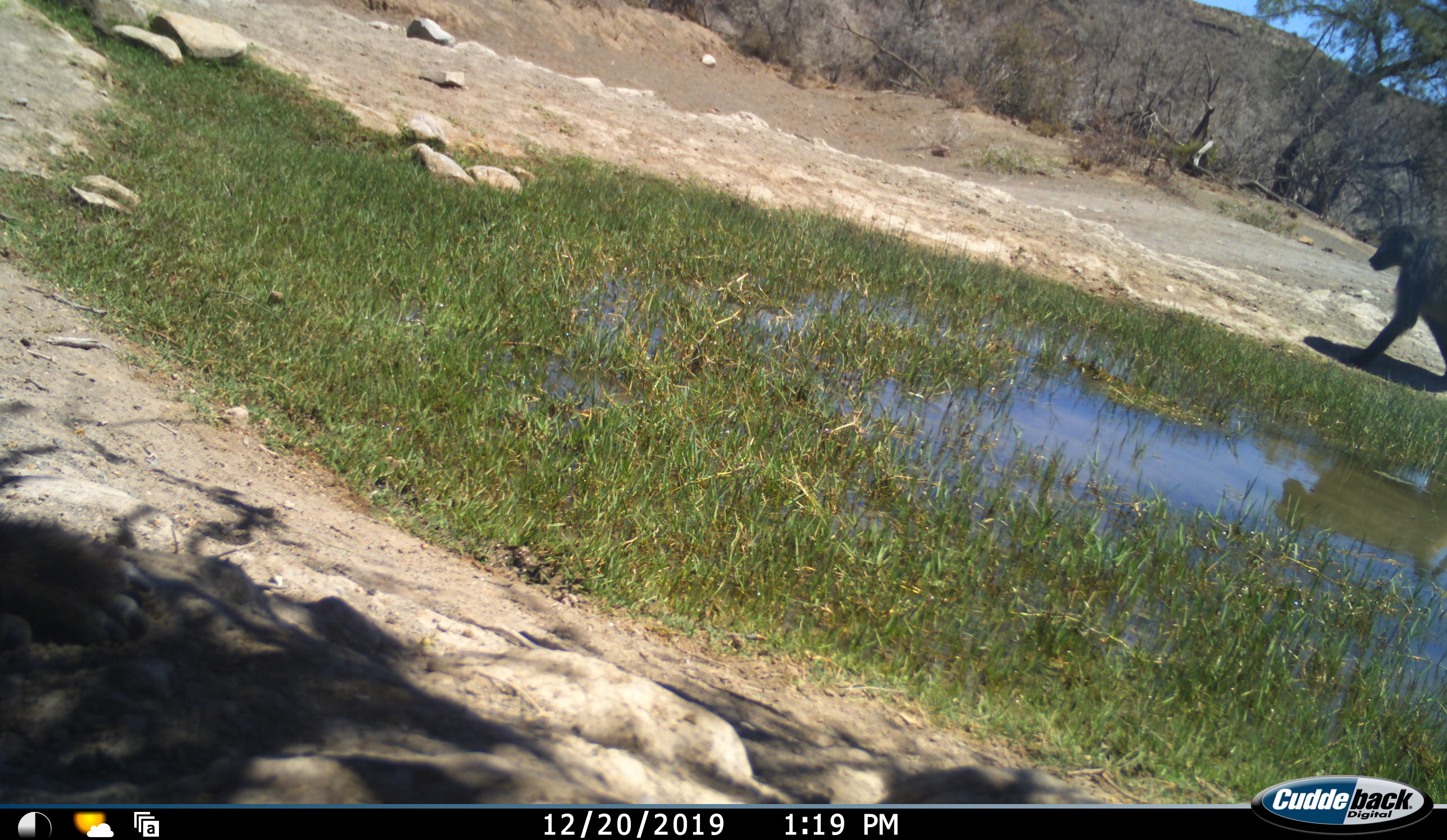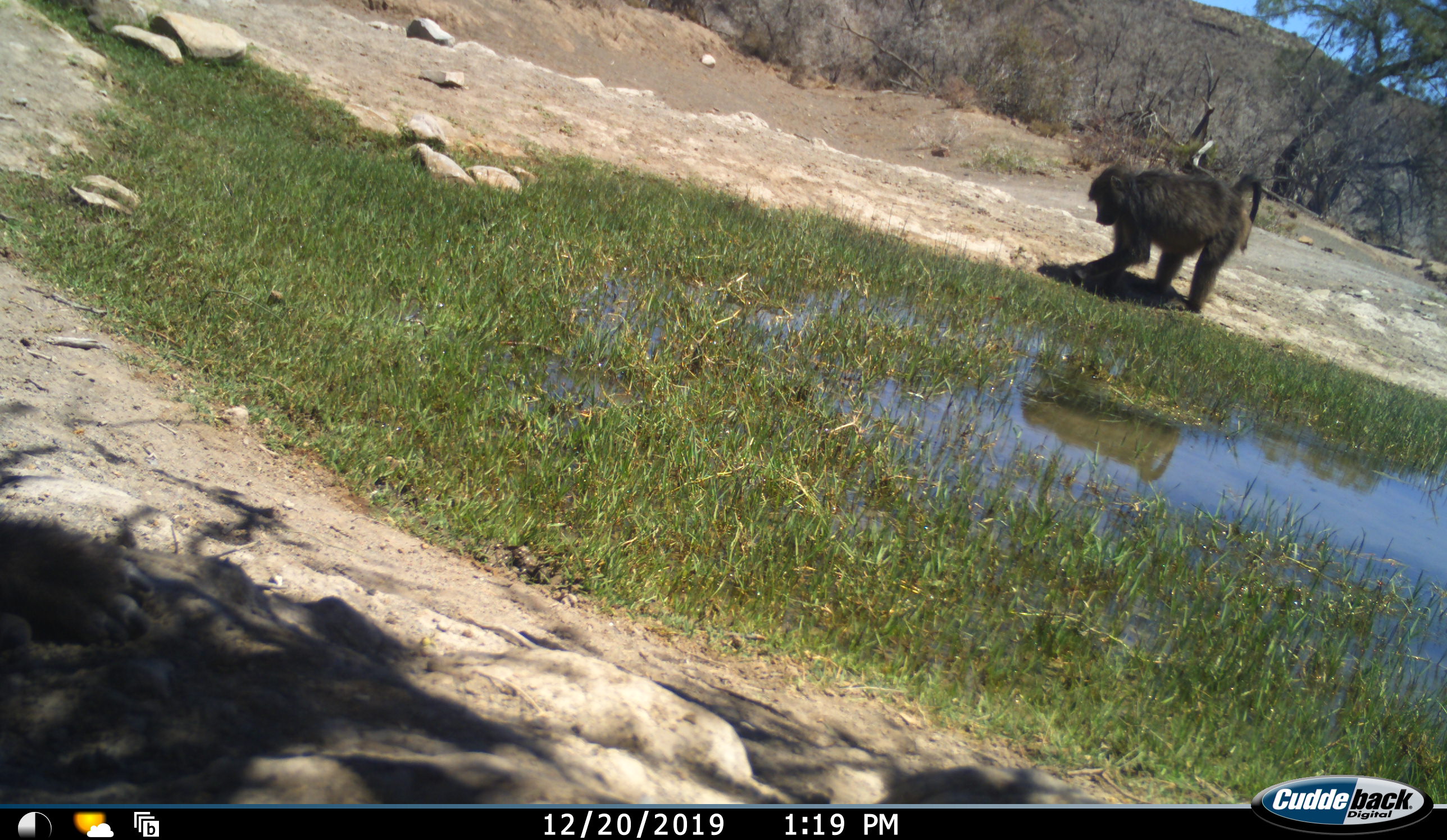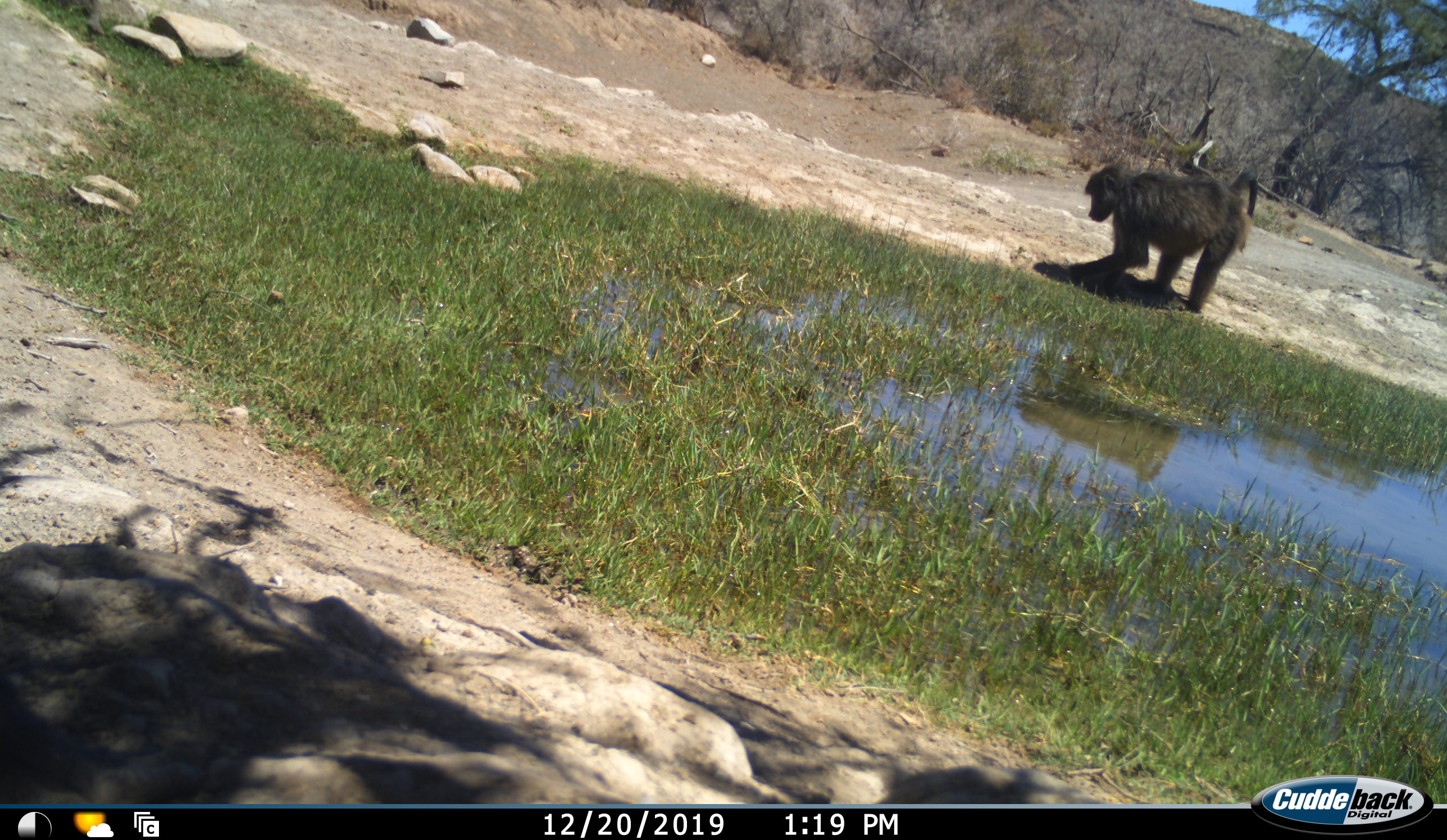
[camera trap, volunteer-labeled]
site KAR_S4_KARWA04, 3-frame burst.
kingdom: Animalia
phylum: Chordata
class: Mammalia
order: Primates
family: Cercopithecidae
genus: Papio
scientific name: Papio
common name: baboon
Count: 1.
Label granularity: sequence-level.